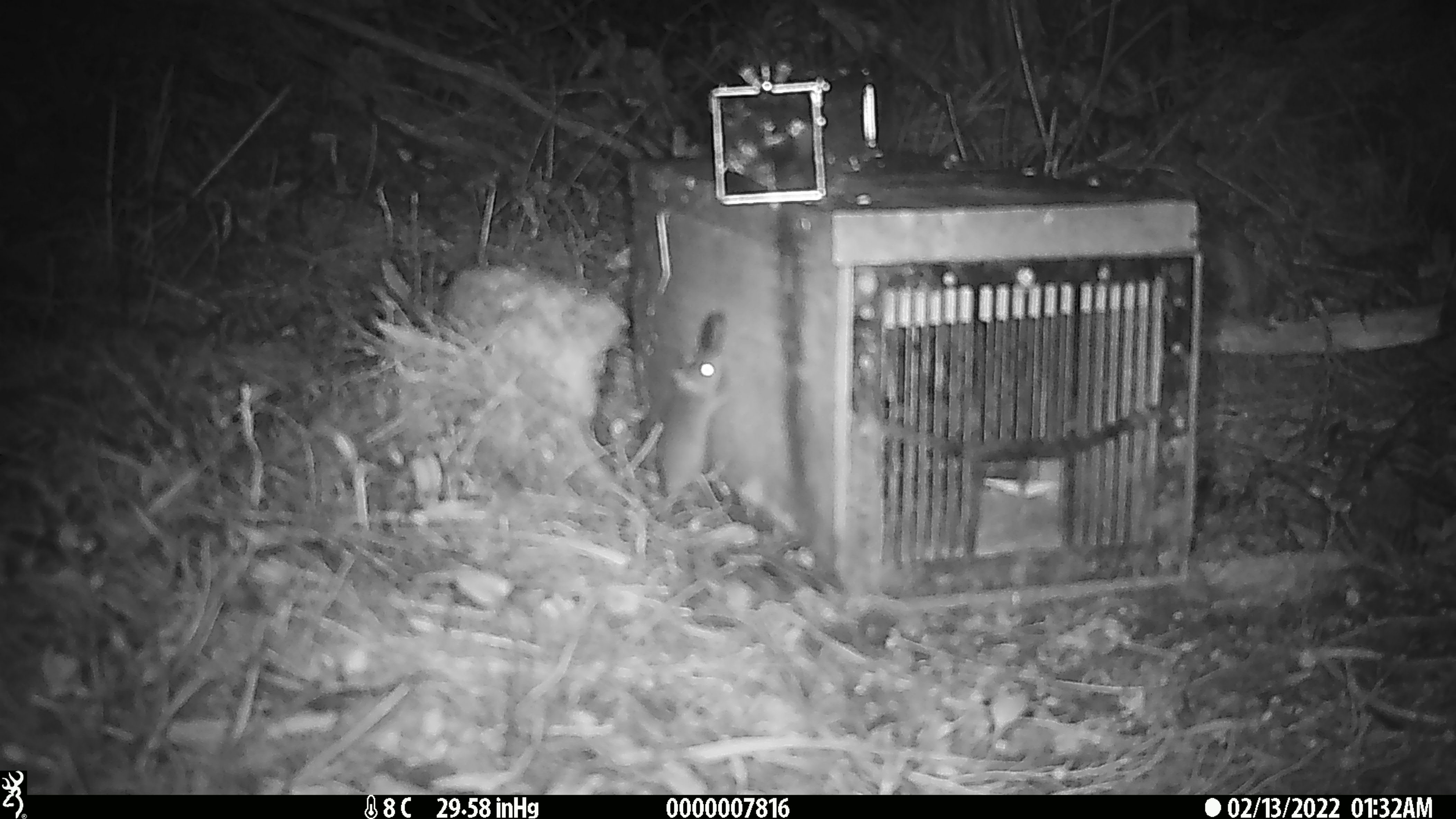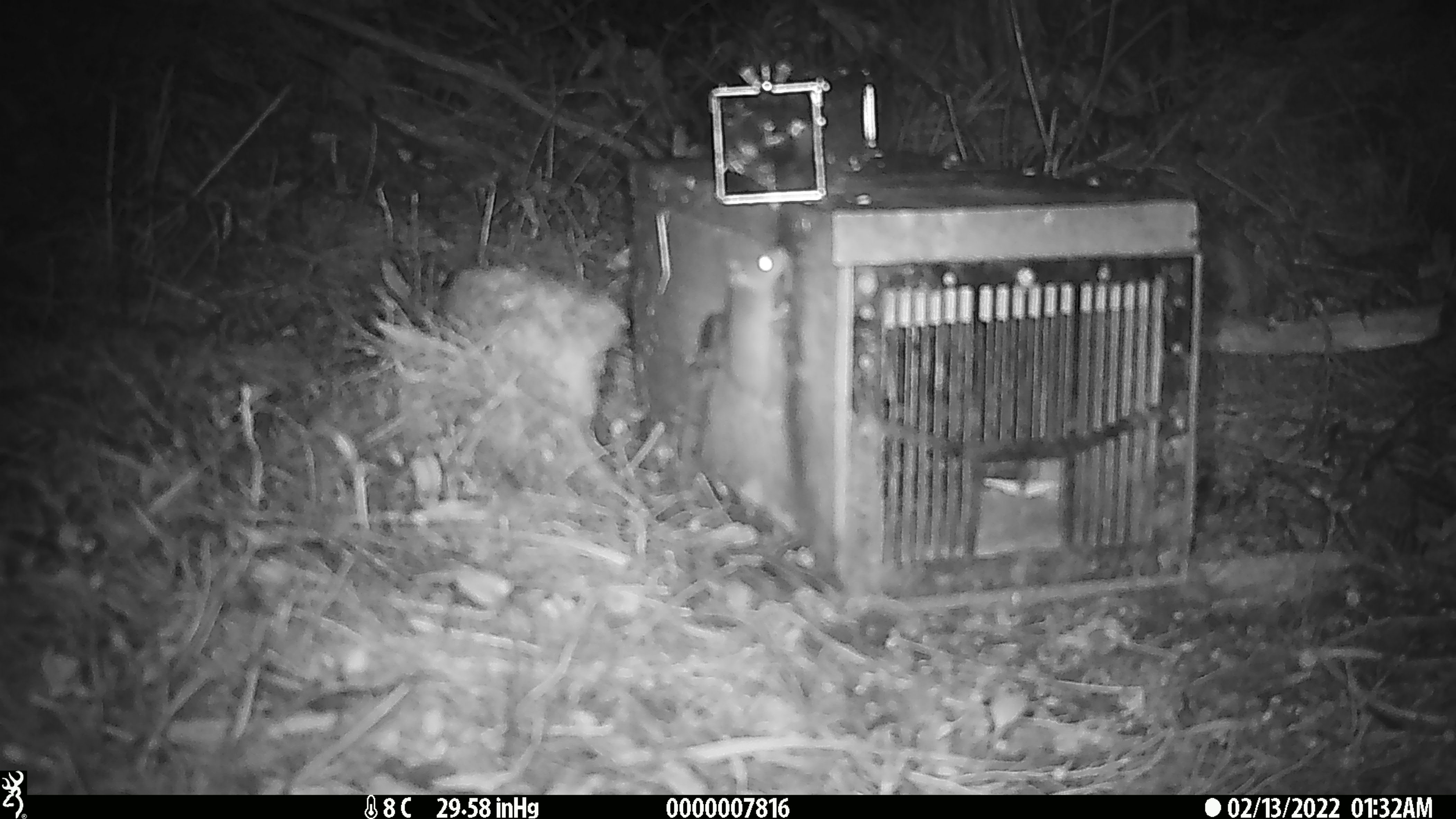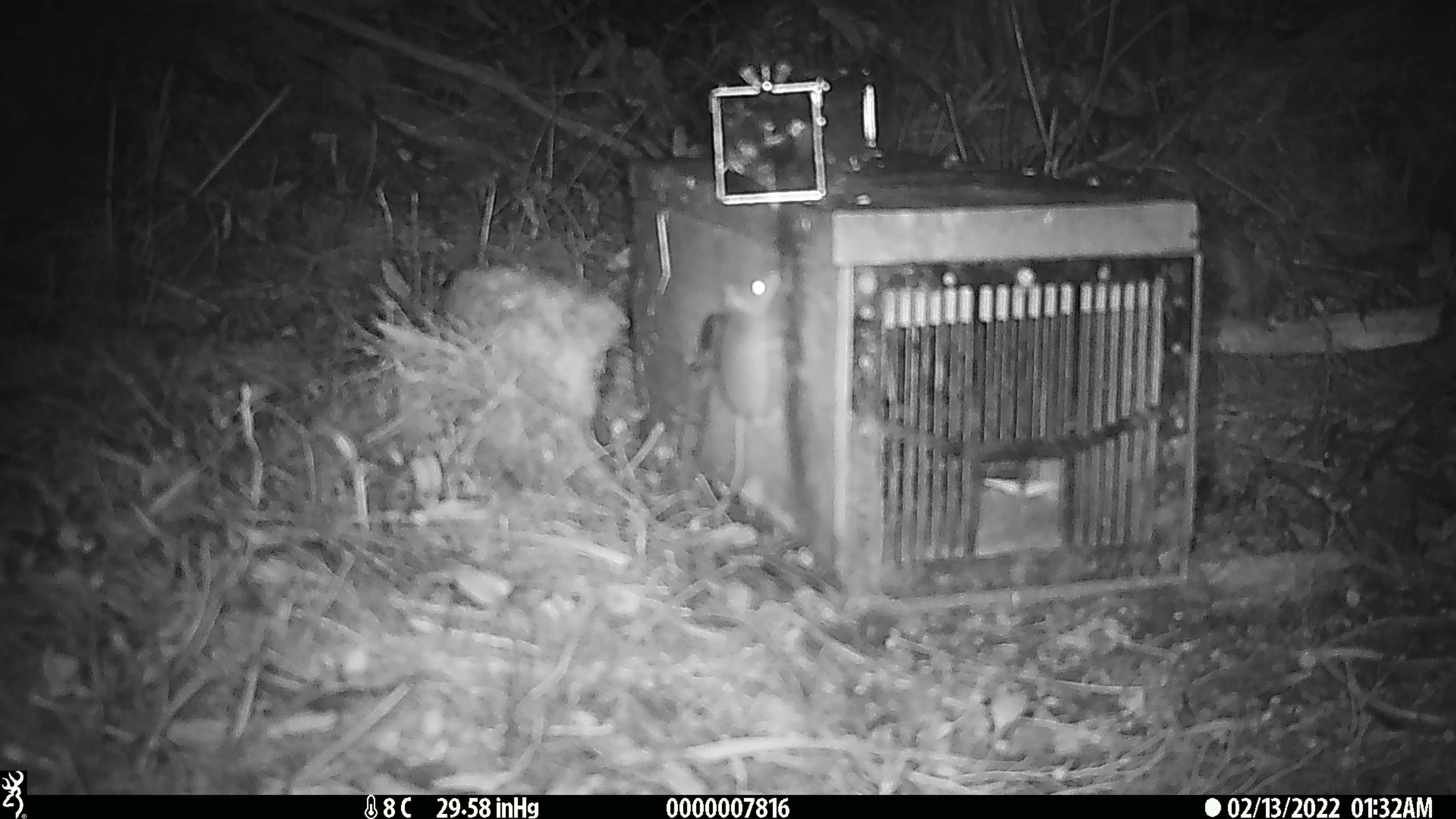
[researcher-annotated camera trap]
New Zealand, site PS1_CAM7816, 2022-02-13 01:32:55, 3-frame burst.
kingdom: Animalia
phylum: Chordata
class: Mammalia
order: Rodentia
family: Muridae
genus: Mus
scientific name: Mus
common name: mouse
Mouse (Mus).